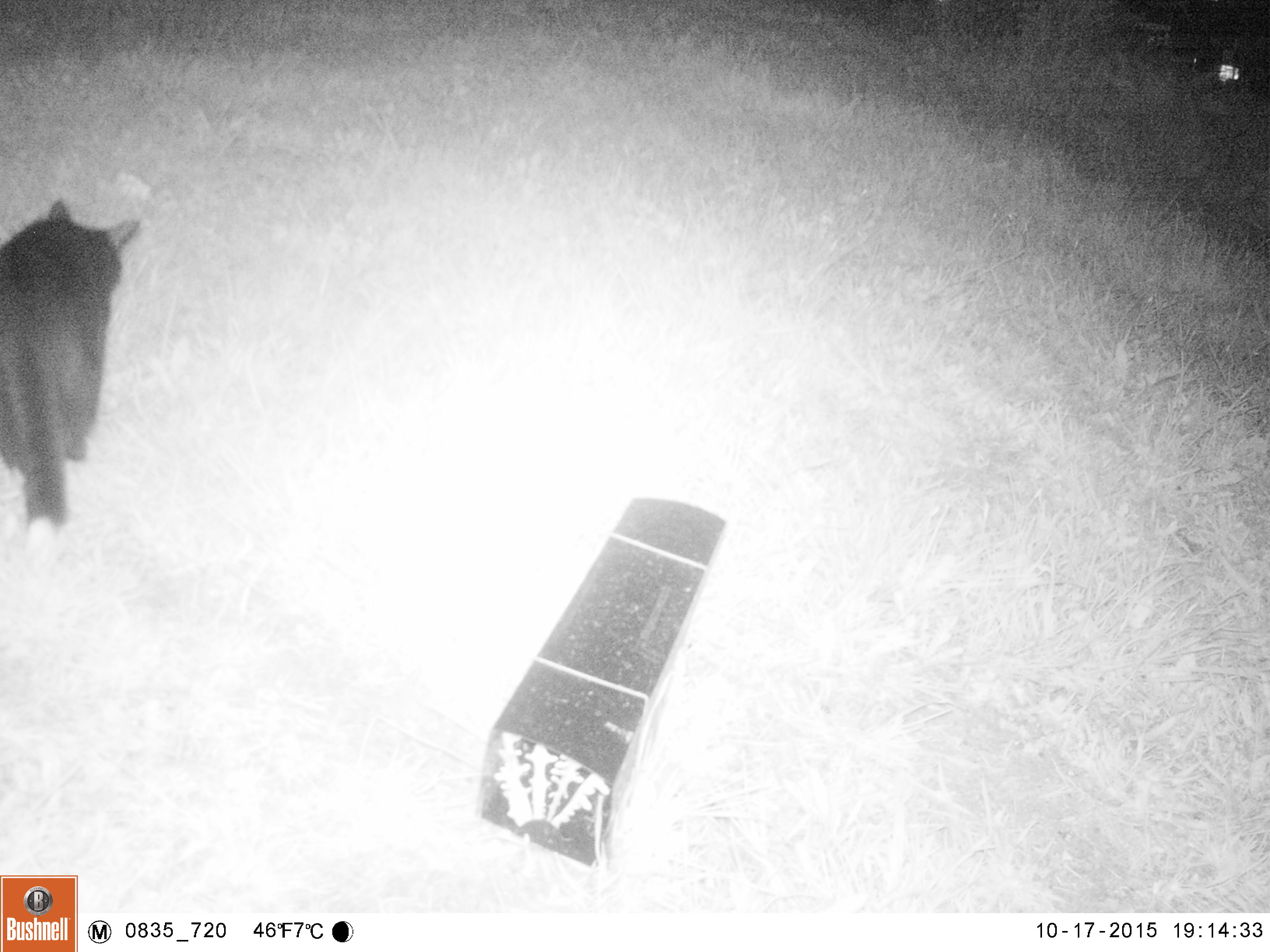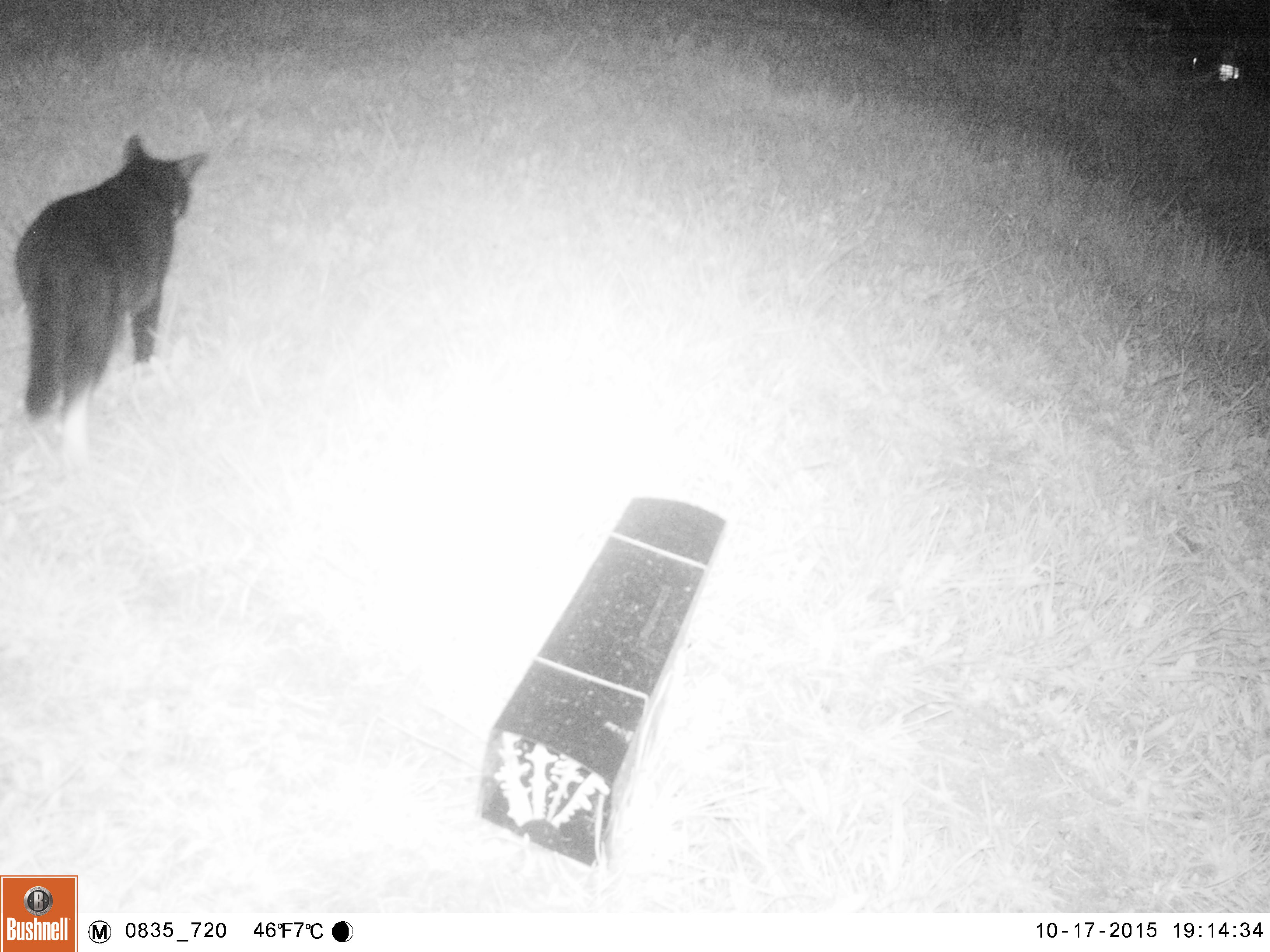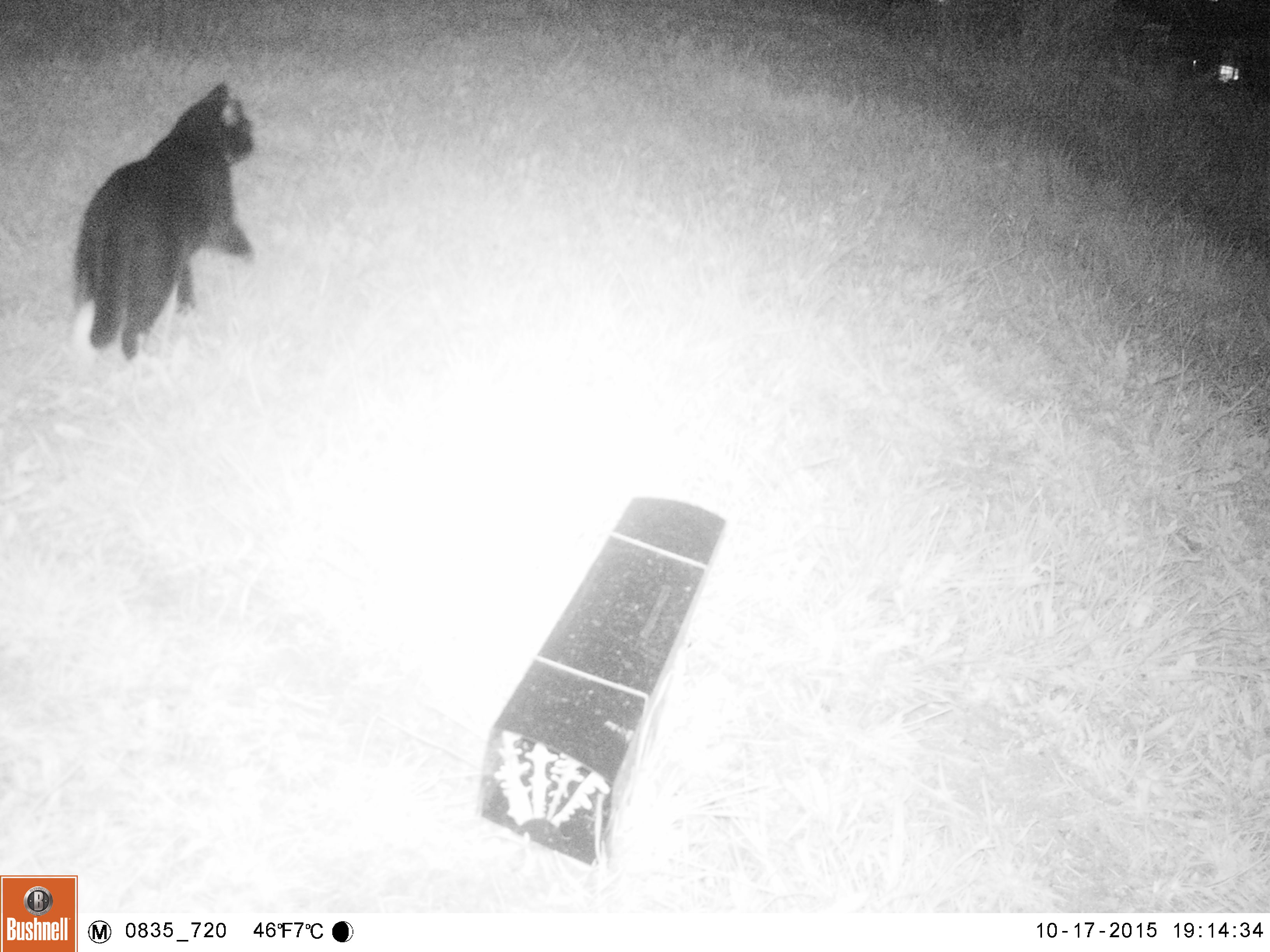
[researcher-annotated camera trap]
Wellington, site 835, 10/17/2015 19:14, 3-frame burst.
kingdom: Animalia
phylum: Chordata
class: Mammalia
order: Carnivora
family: Felidae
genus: Felis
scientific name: Felis catus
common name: cat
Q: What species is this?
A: Cat (Felis catus).